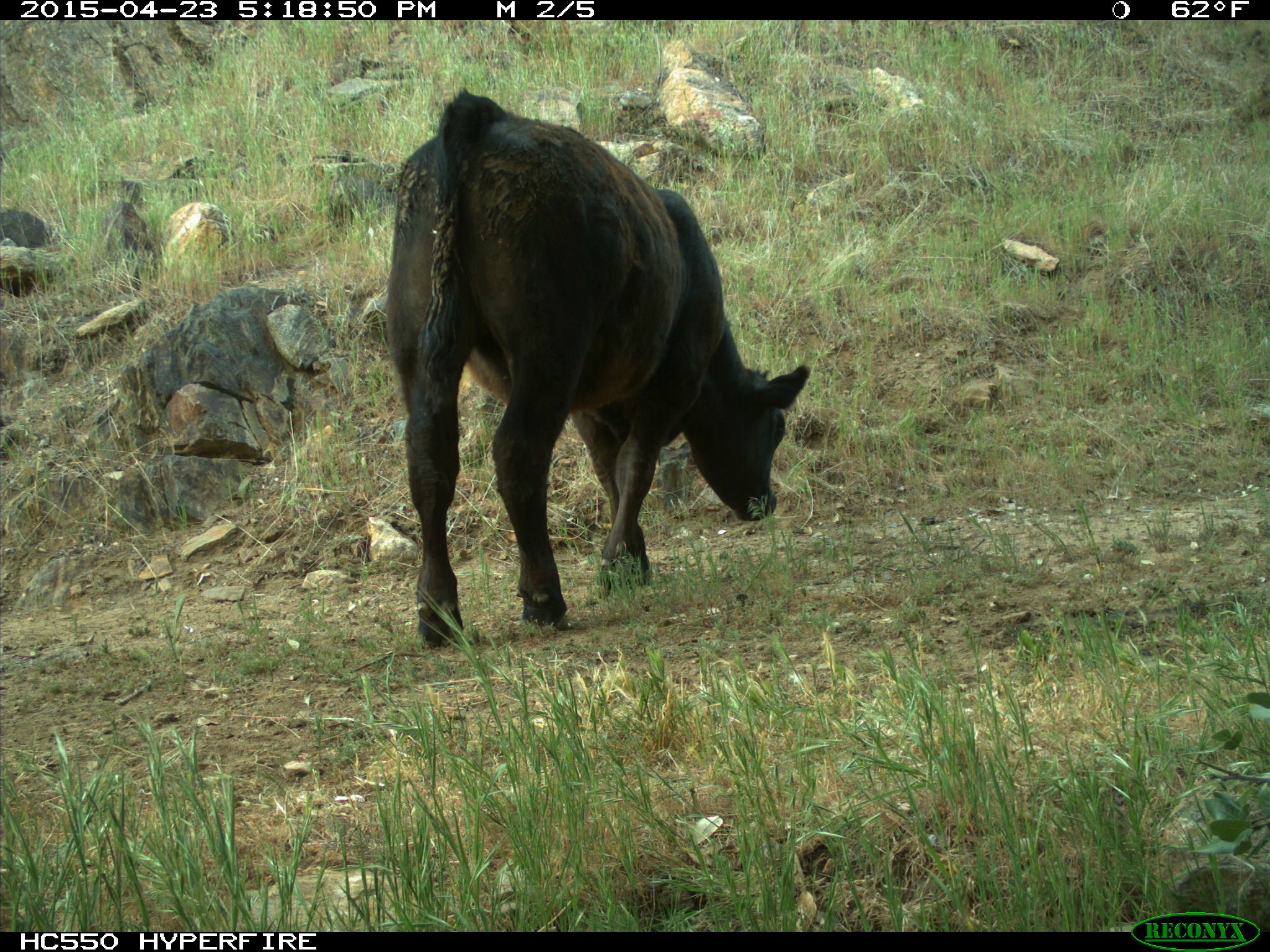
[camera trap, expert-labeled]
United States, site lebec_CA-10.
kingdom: Animalia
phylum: Chordata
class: Mammalia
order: Artiodactyla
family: Bovidae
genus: Bos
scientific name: Bos taurus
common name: domestic cow